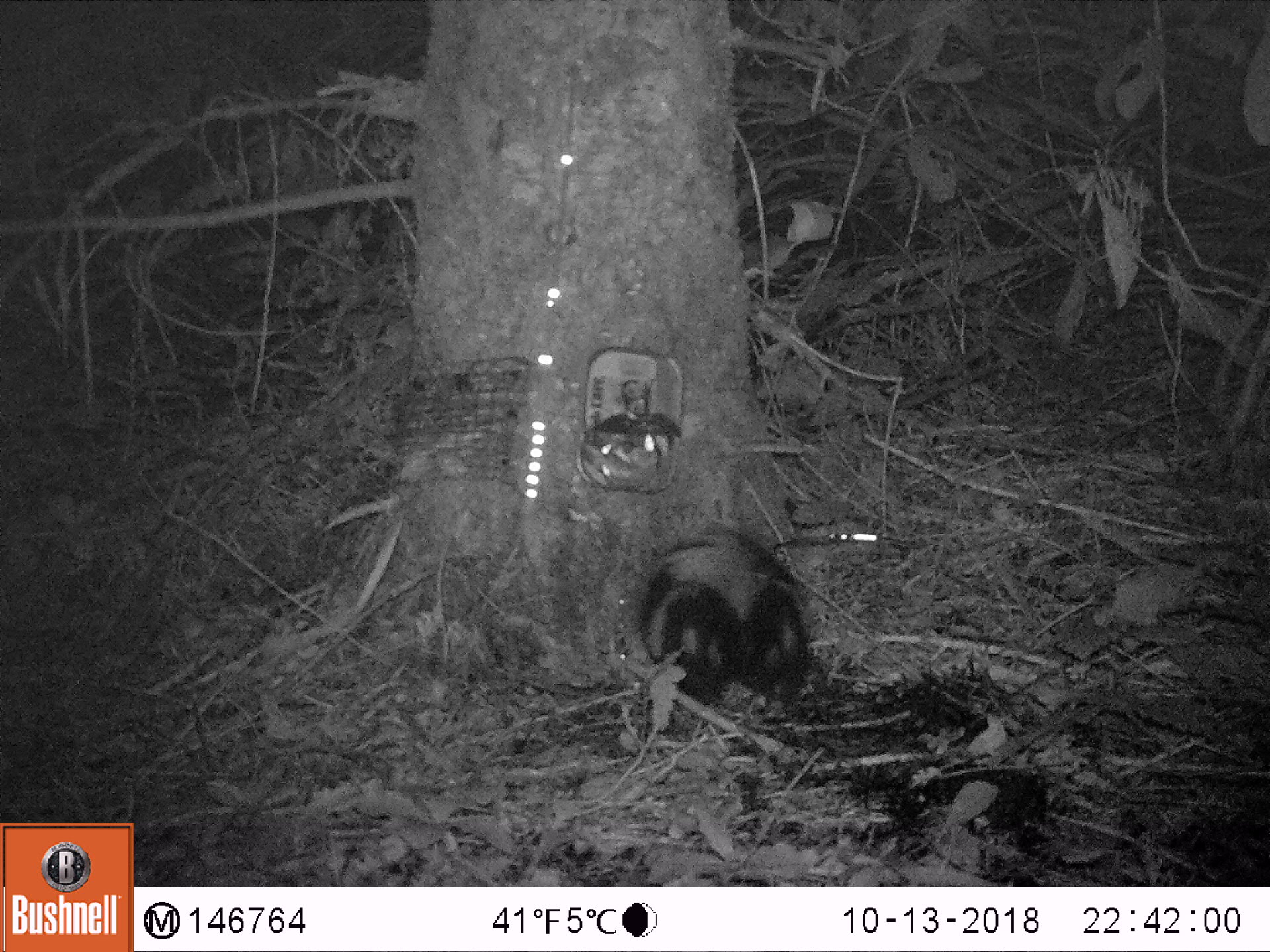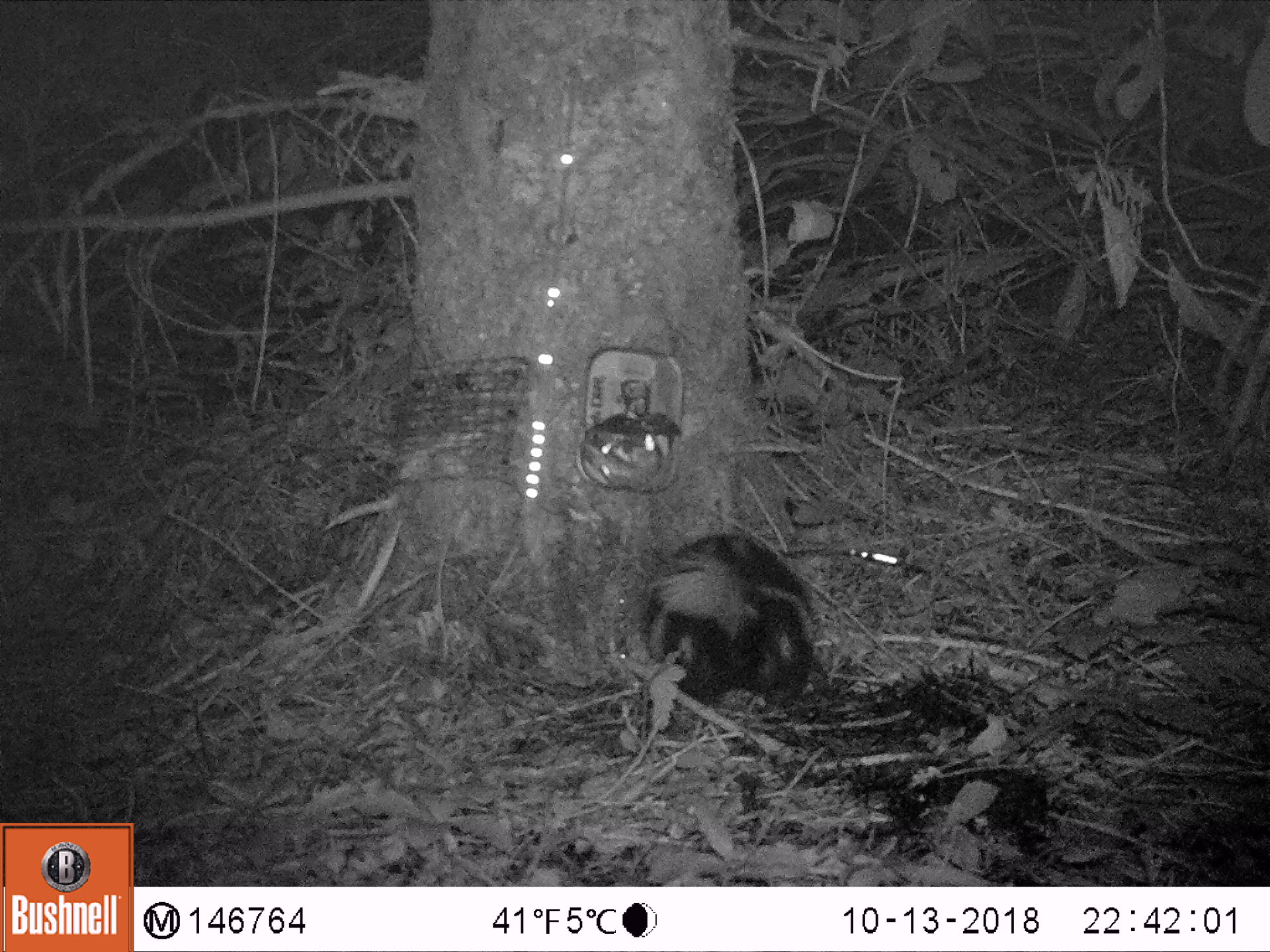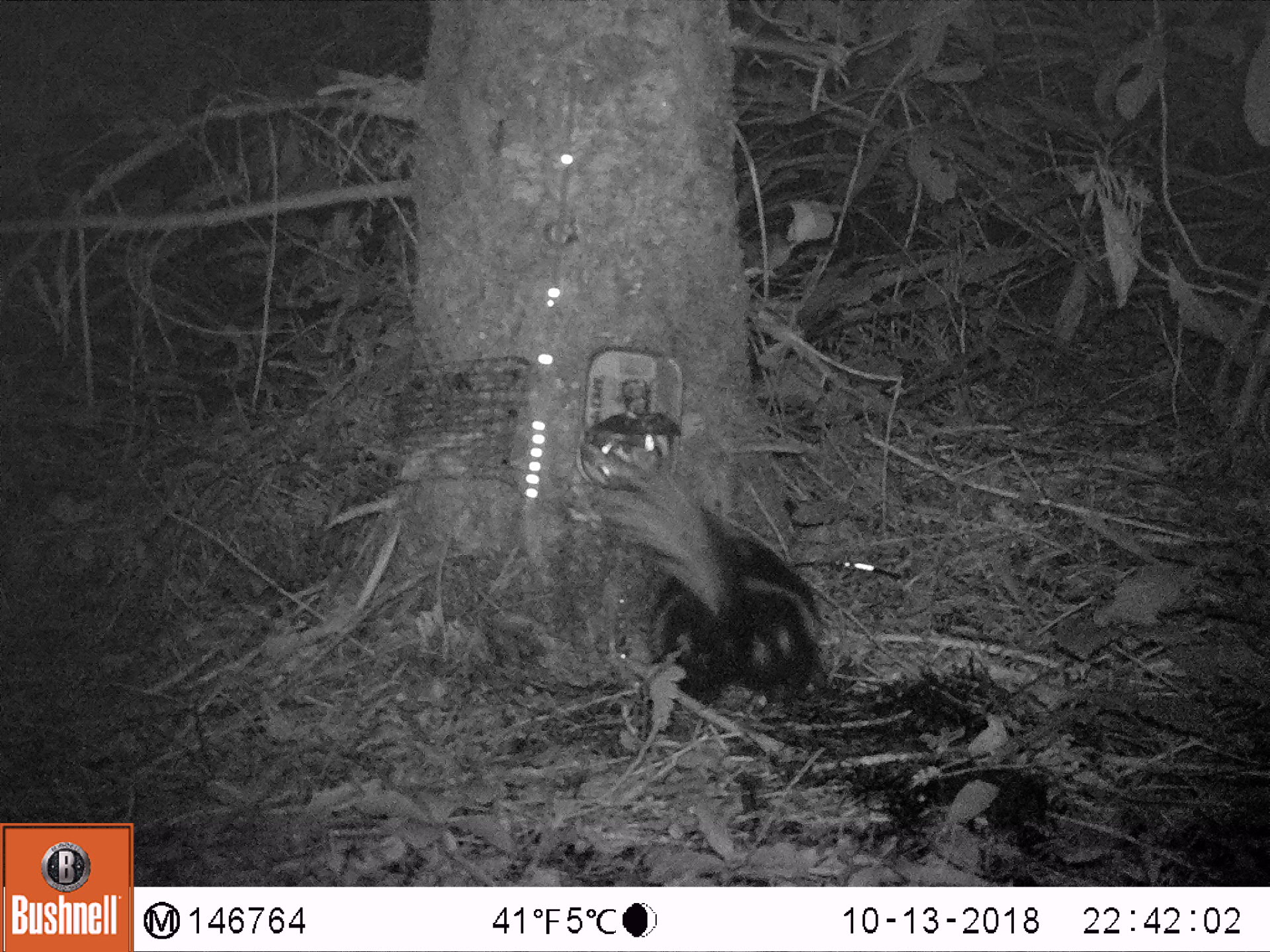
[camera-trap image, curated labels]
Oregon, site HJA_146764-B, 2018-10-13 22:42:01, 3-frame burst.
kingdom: Animalia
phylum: Chordata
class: Mammalia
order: Carnivora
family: Mephitidae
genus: Spilogale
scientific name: Spilogale gracilis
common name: western spotted skunk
Western spotted skunk (Spilogale gracilis).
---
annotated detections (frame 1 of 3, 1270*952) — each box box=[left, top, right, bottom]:
western spotted skunk: box=[606, 507, 829, 760]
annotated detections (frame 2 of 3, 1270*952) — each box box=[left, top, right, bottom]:
western spotted skunk: box=[636, 504, 842, 759]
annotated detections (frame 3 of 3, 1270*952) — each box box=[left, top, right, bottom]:
western spotted skunk: box=[581, 448, 850, 754]